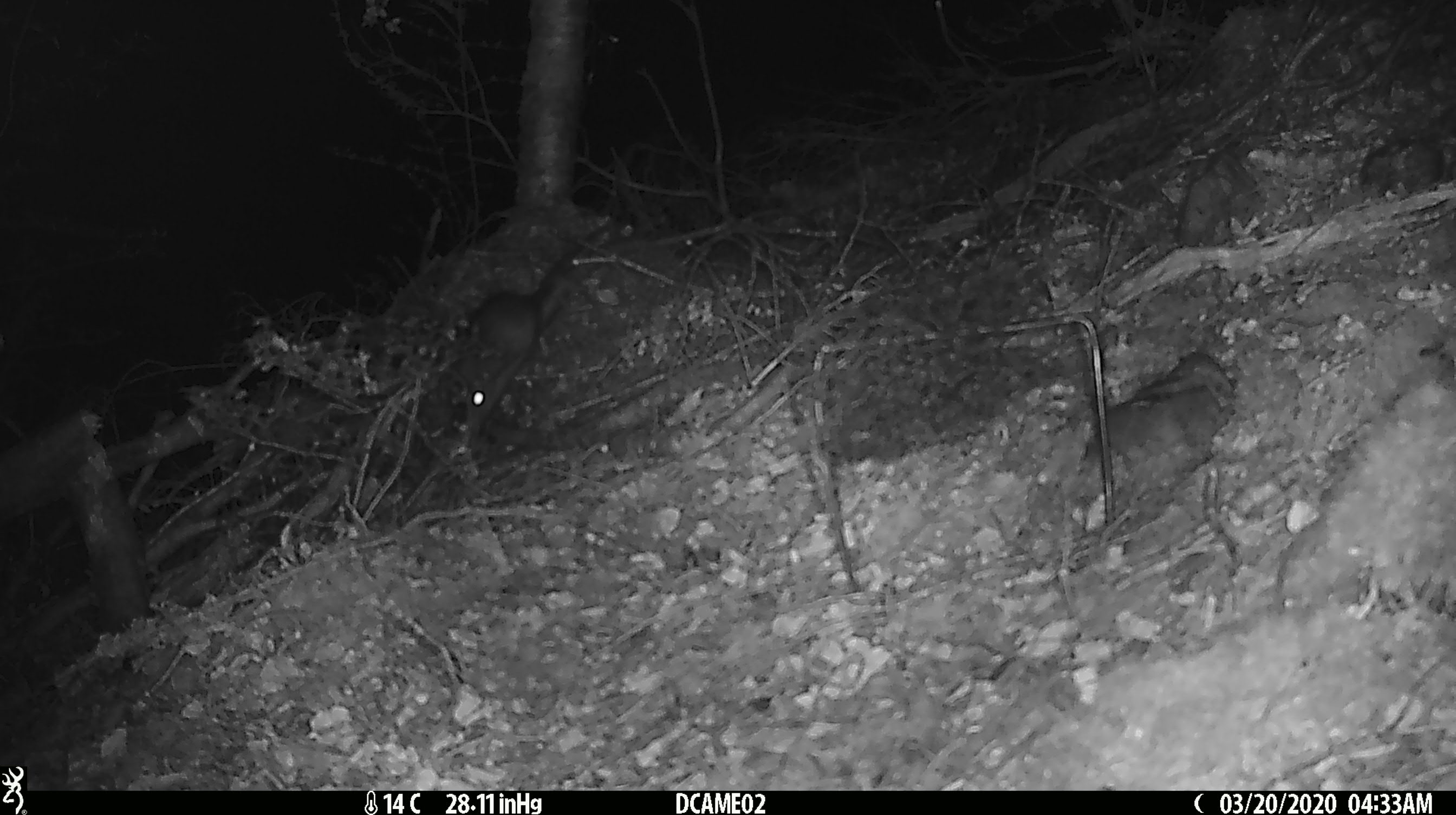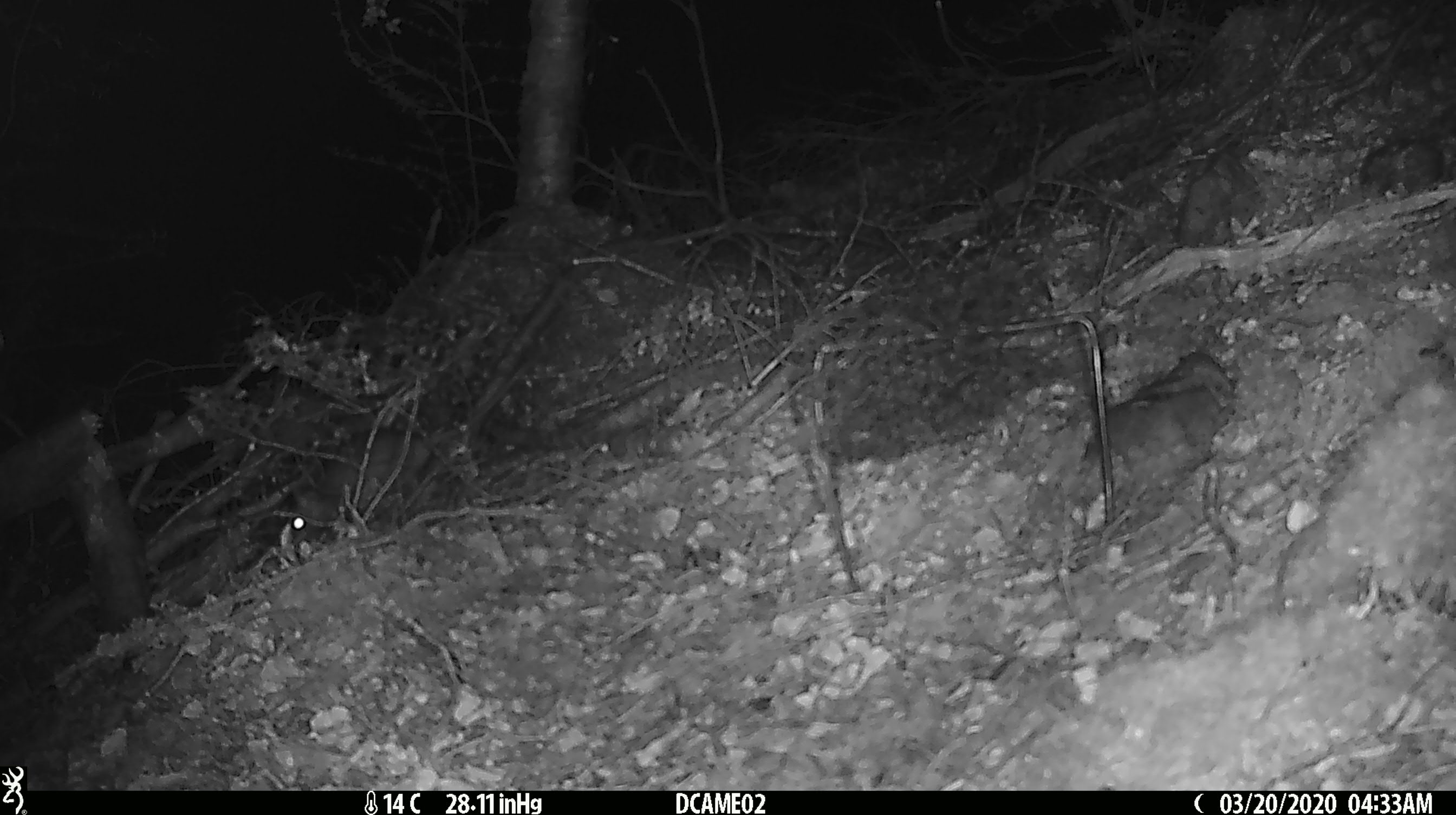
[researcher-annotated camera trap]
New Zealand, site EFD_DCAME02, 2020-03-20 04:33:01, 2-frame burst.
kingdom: Animalia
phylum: Chordata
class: Mammalia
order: Rodentia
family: Muridae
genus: Rattus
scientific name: Rattus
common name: rat